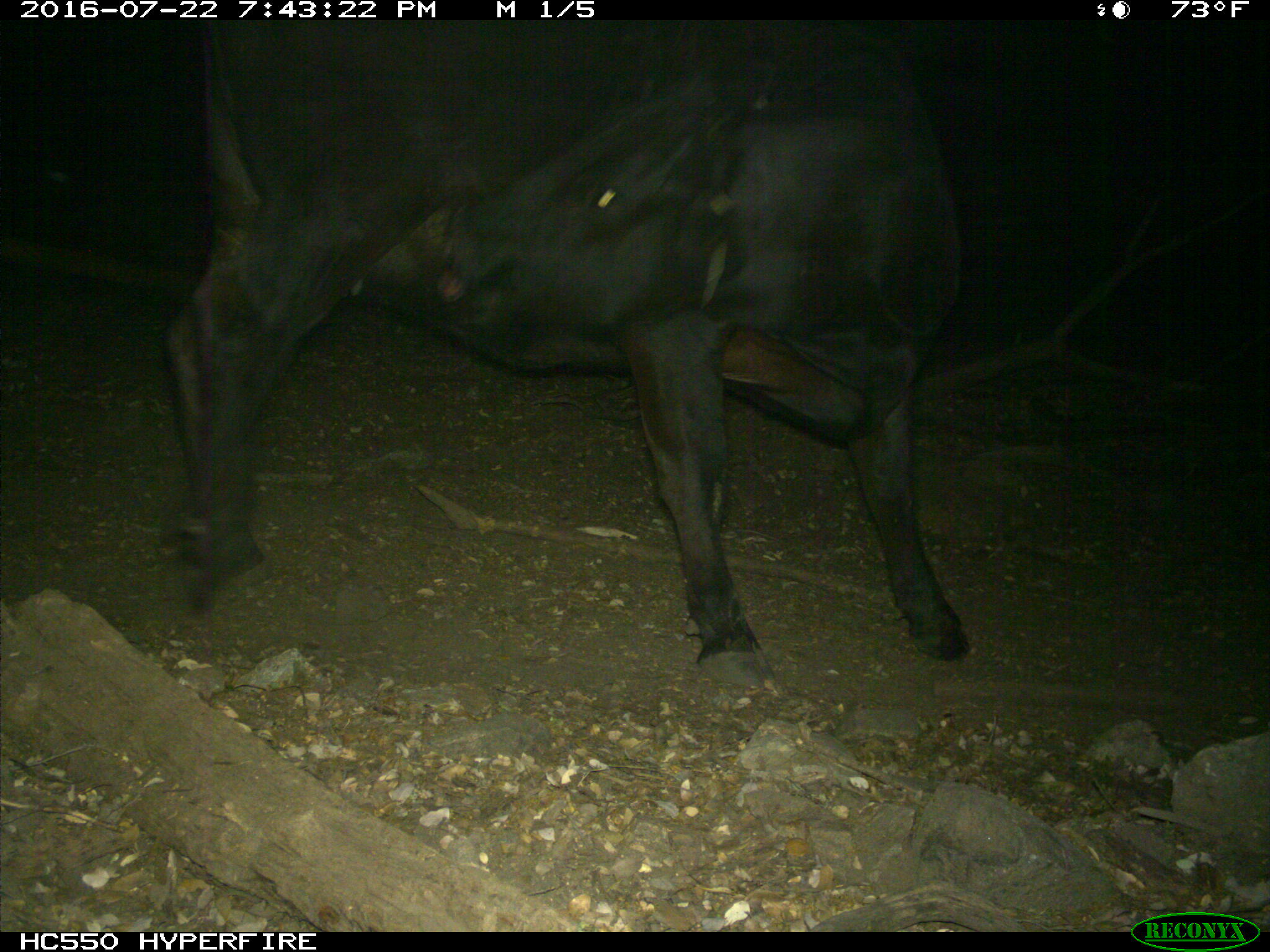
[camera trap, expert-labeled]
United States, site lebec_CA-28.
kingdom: Animalia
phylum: Chordata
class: Mammalia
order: Artiodactyla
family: Bovidae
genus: Bos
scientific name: Bos taurus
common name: domestic cow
Bos taurus (domestic cow).